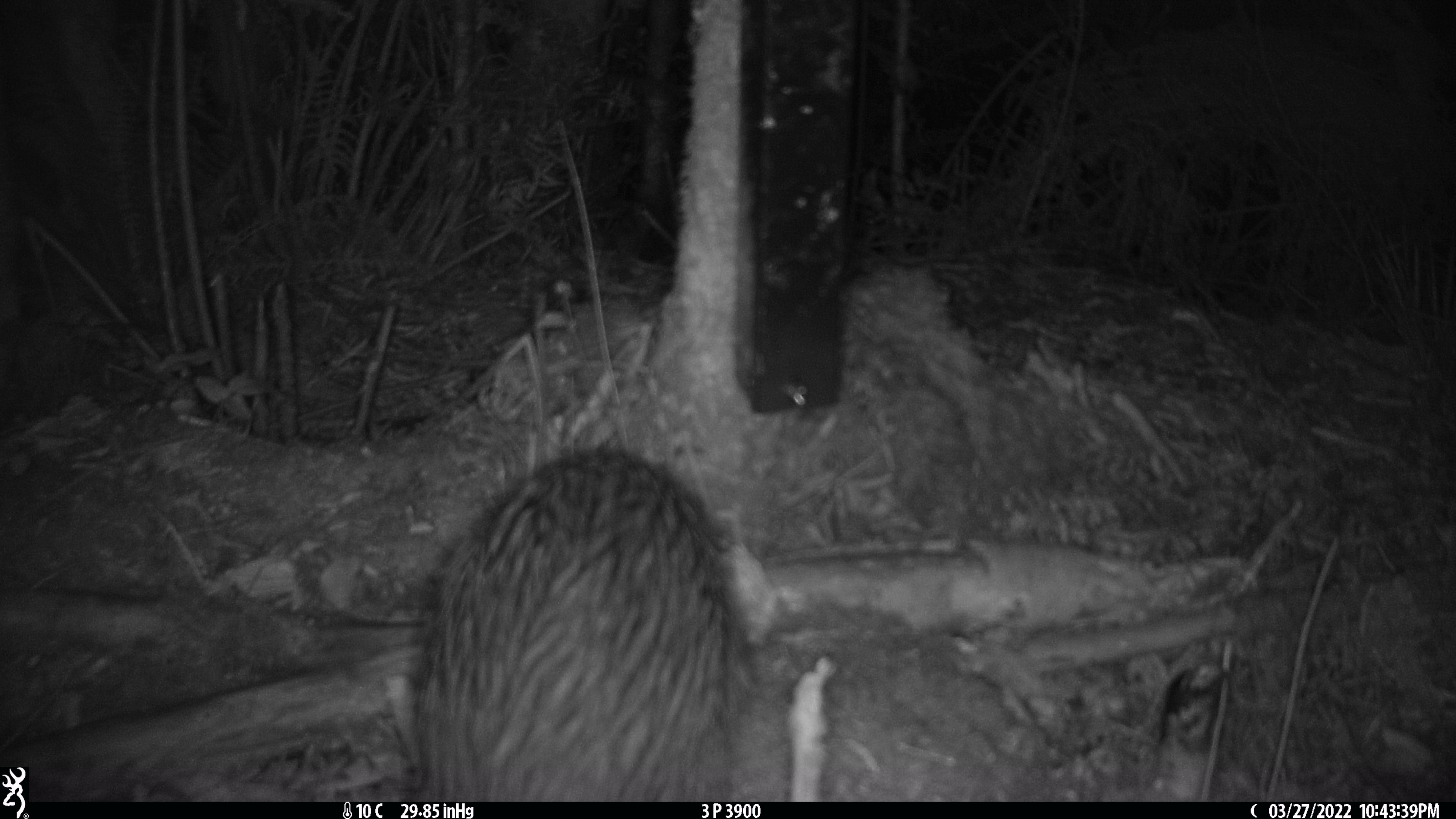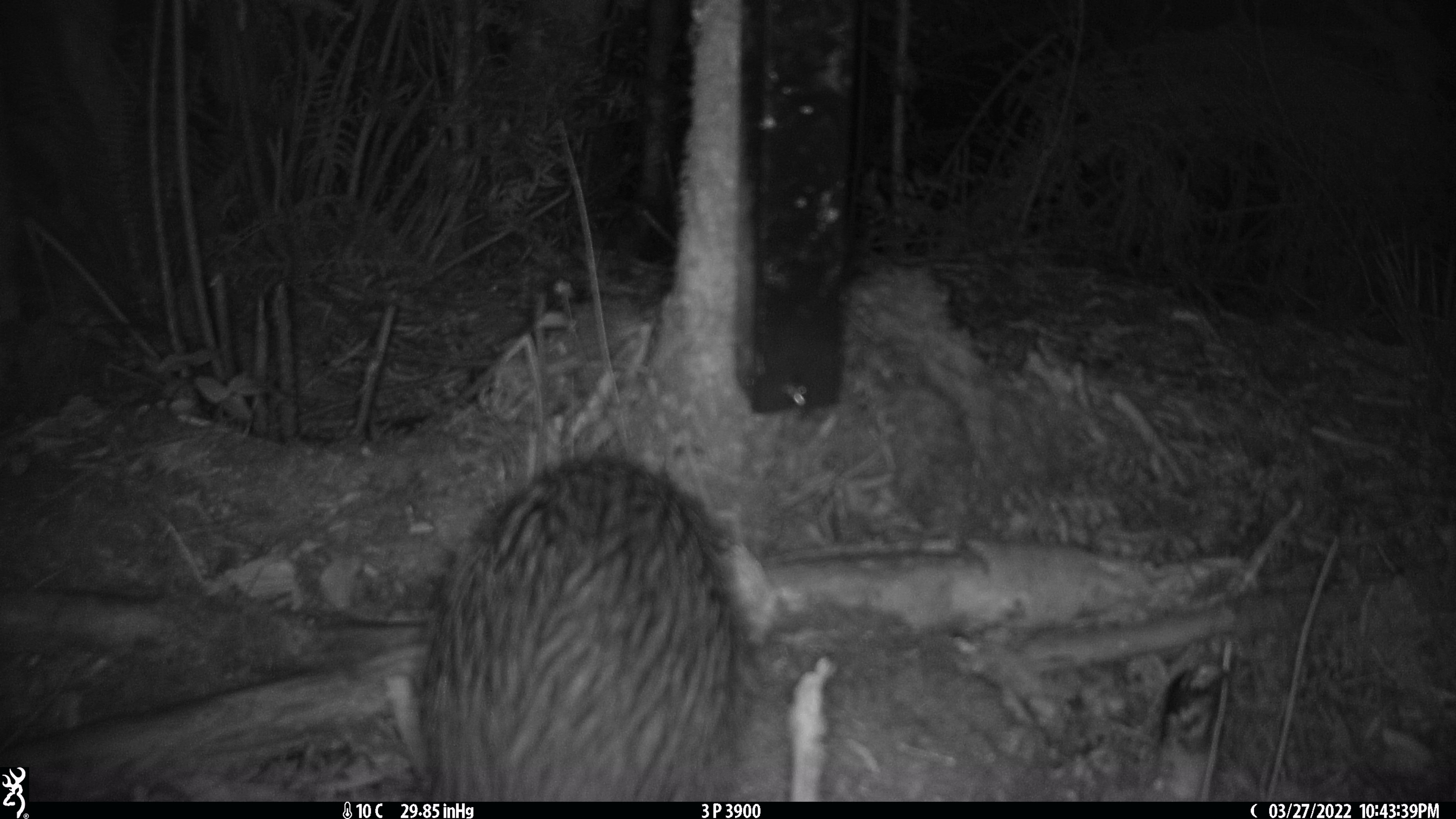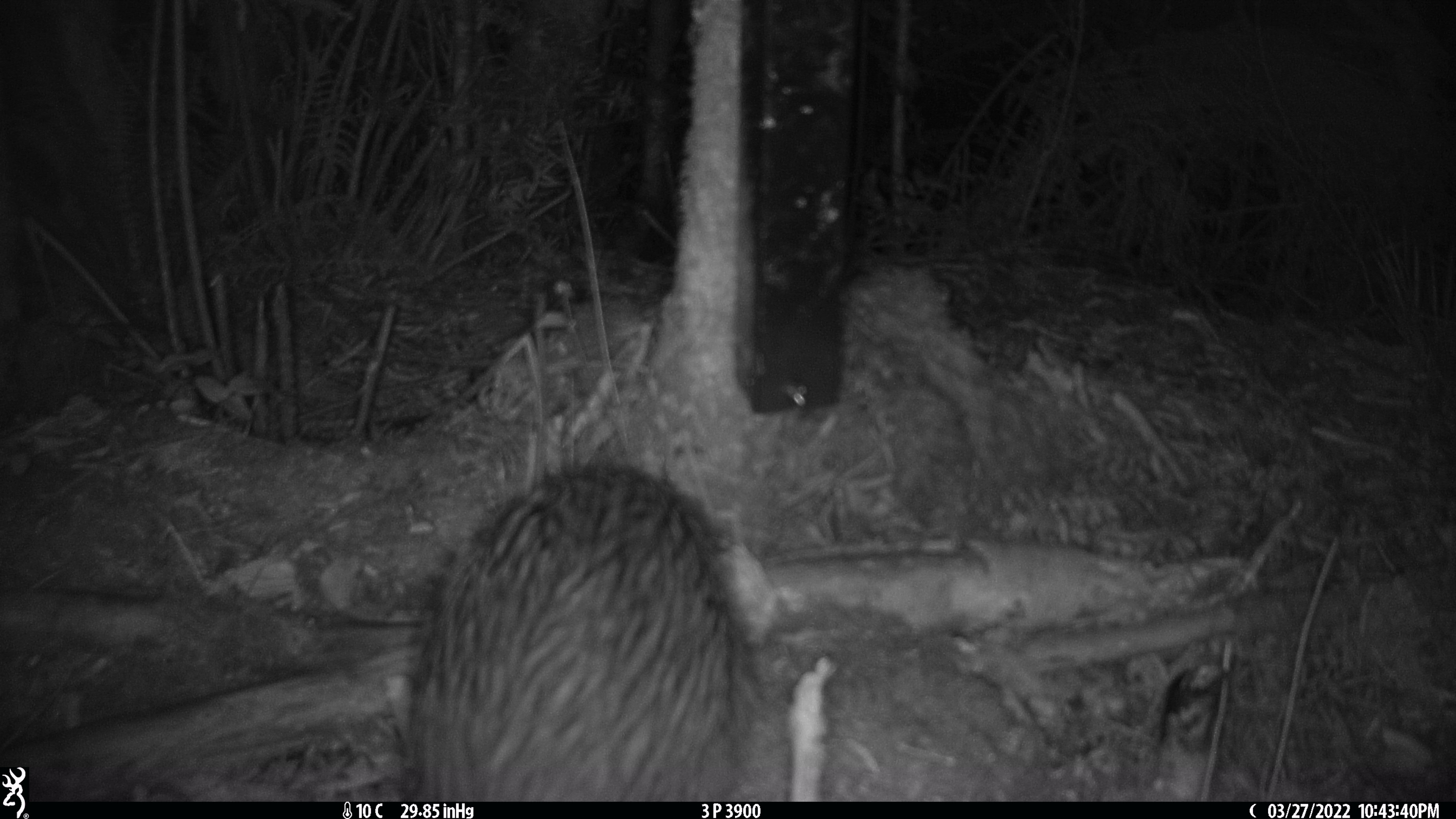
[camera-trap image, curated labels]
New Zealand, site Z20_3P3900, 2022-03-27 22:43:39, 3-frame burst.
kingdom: Animalia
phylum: Chordata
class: Aves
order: Apterygiformes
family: Apterygidae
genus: Apteryx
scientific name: Apteryx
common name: kiwi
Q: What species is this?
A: Kiwi (Apteryx).